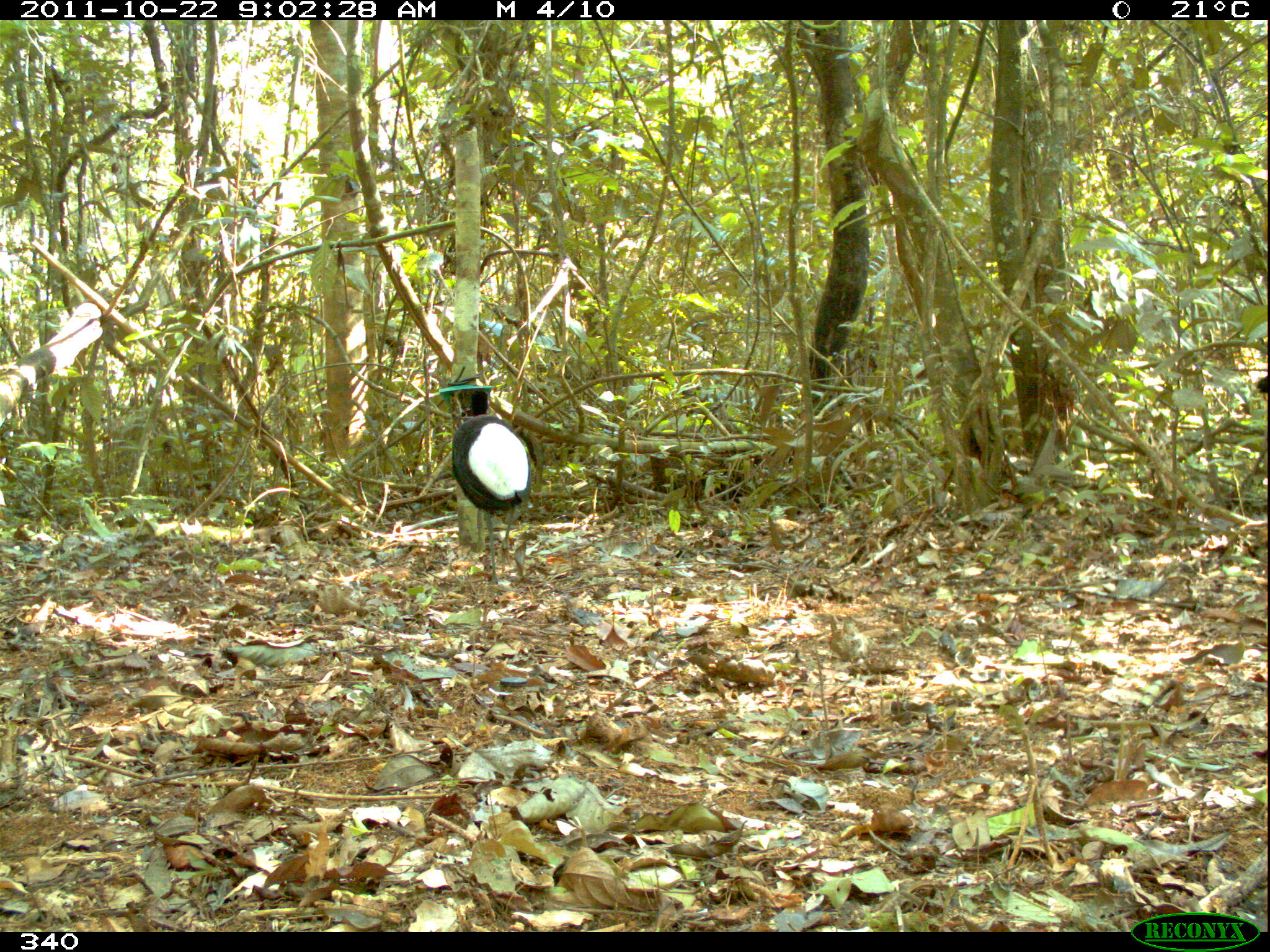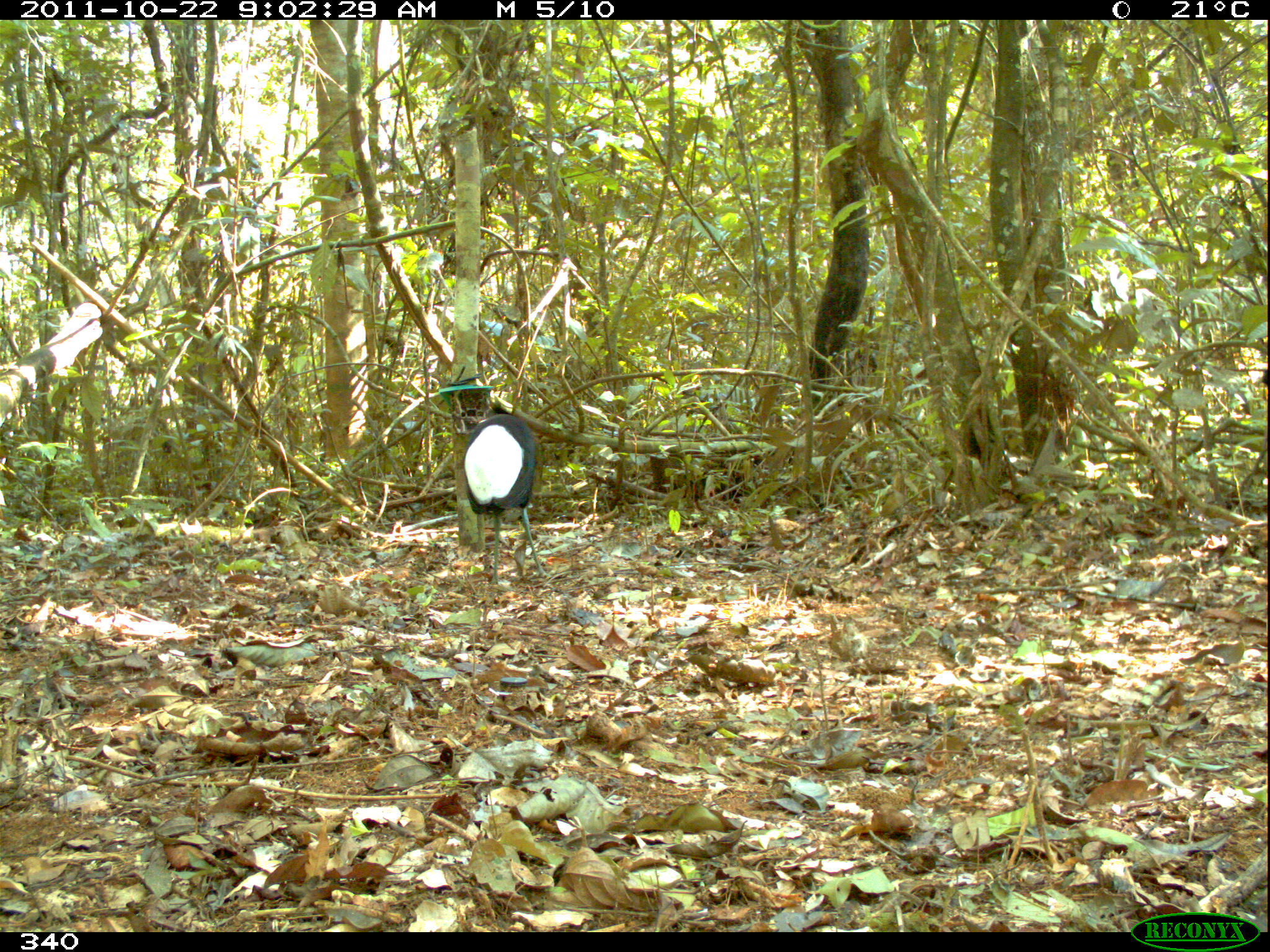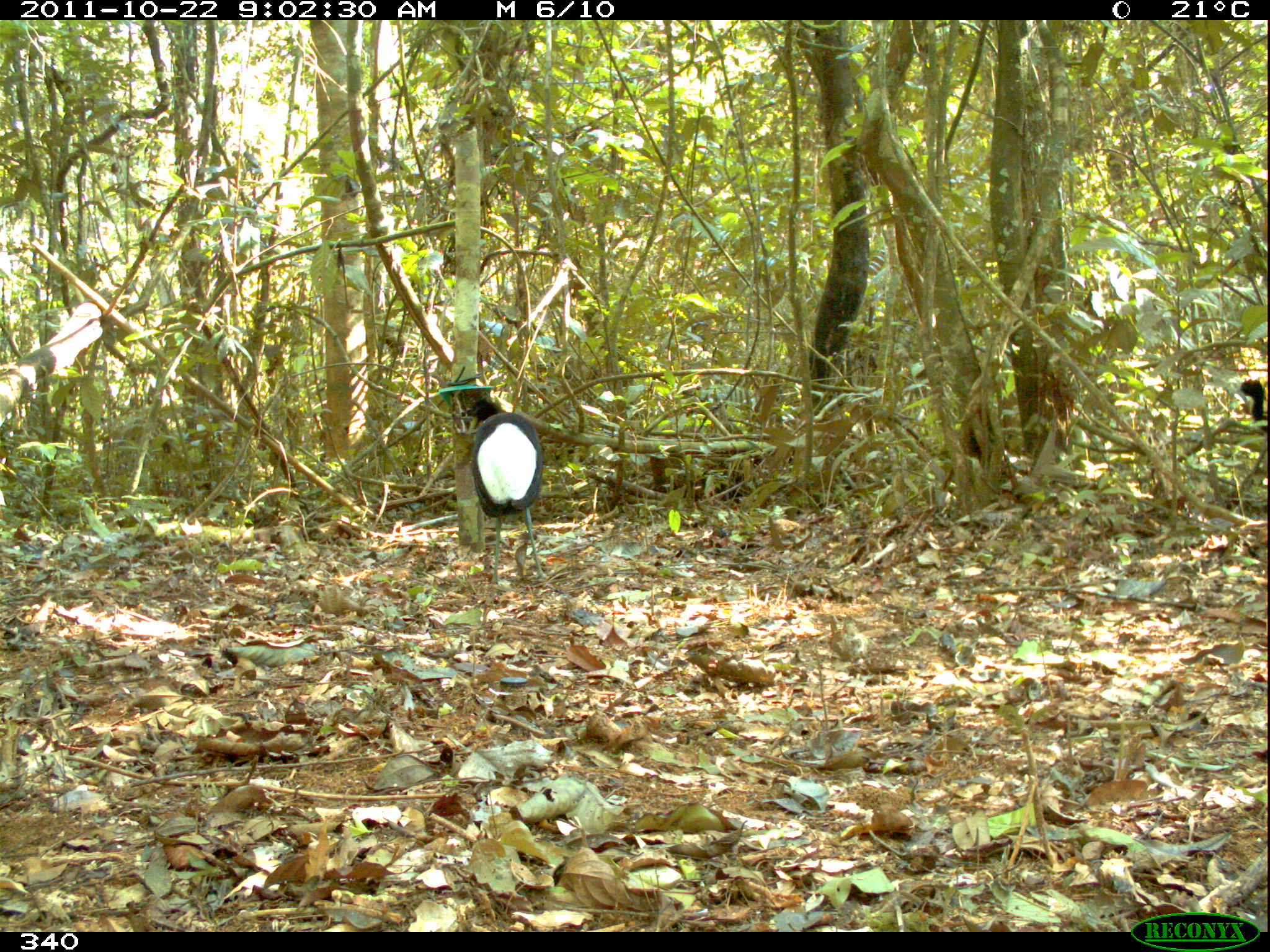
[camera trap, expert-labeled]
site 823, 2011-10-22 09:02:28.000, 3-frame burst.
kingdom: Animalia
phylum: Chordata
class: Aves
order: Gruiformes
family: Psophiidae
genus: Psophia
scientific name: Psophia leucoptera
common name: pale-winged trumpeter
Psophia leucoptera (pale-winged trumpeter).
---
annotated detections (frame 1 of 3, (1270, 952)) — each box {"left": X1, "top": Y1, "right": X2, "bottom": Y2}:
psophia leucoptera: {"left": 452, "top": 389, "right": 532, "bottom": 582}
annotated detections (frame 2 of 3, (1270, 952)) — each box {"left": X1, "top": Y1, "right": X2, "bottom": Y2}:
psophia leucoptera: {"left": 463, "top": 407, "right": 548, "bottom": 585}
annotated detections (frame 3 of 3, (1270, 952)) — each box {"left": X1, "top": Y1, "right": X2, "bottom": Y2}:
psophia leucoptera: {"left": 460, "top": 397, "right": 545, "bottom": 583}; {"left": 1238, "top": 379, "right": 1268, "bottom": 435}